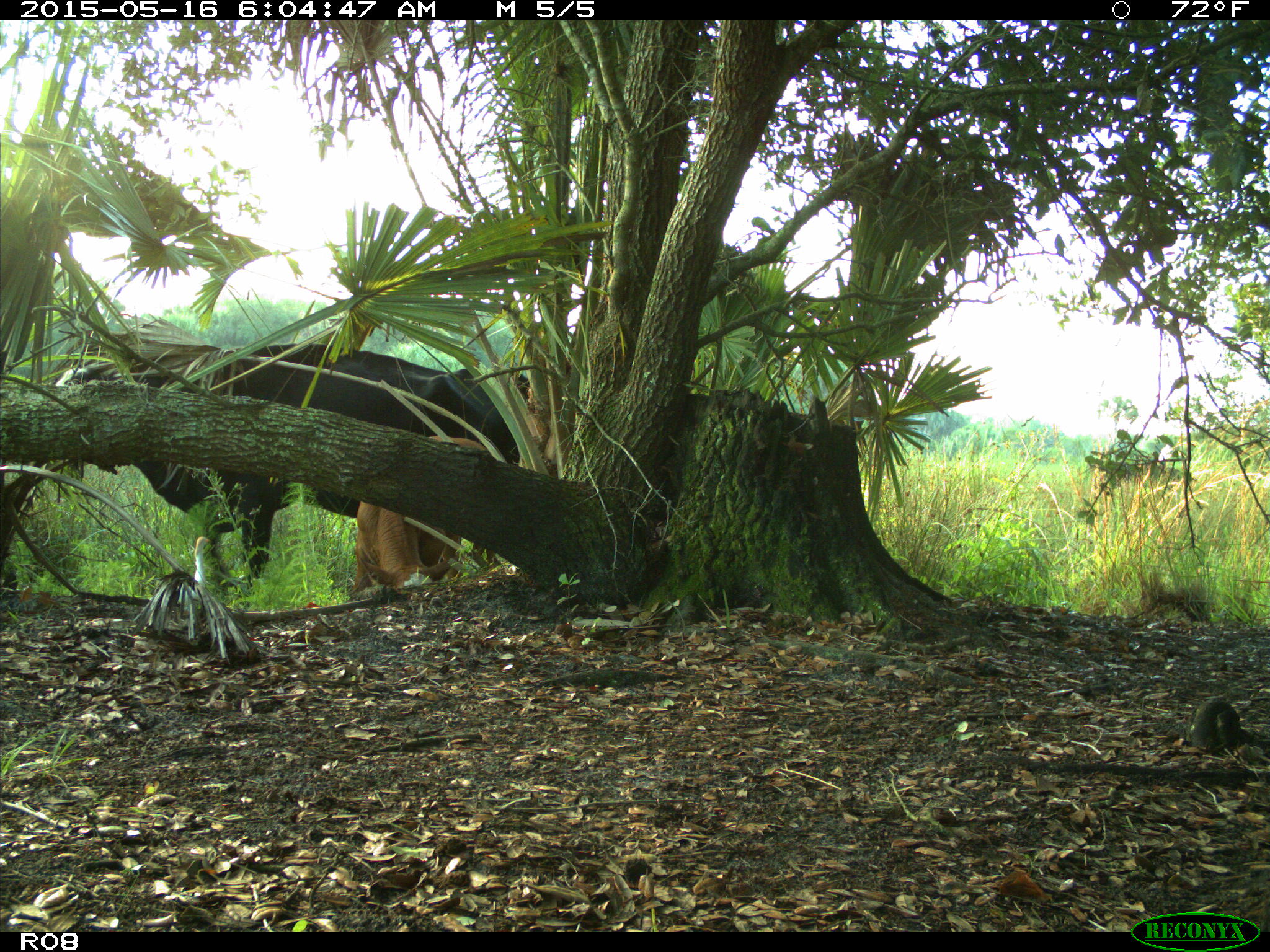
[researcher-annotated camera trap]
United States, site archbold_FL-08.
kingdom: Animalia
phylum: Chordata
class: Mammalia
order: Artiodactyla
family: Bovidae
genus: Bos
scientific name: Bos taurus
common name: domestic cow